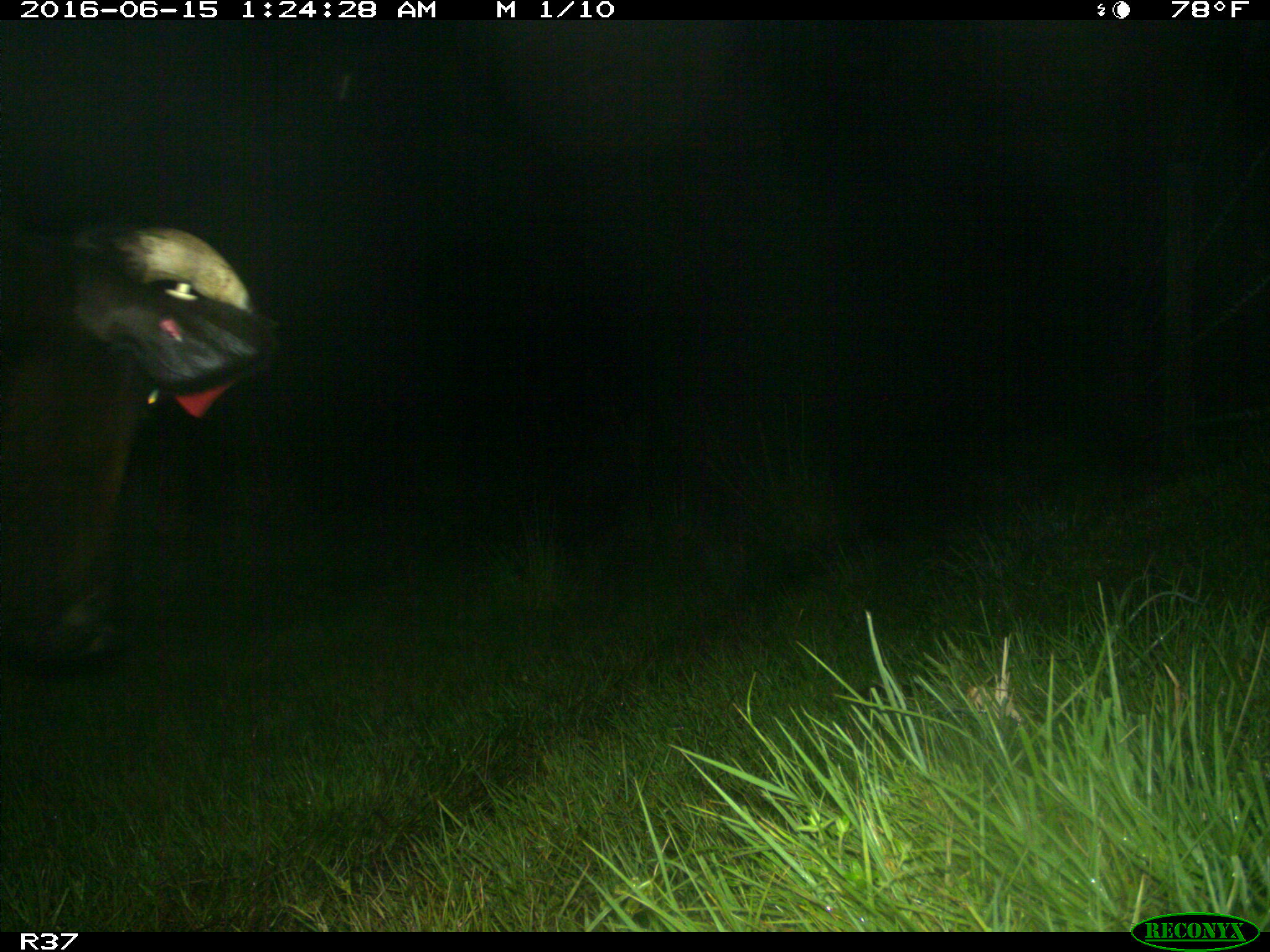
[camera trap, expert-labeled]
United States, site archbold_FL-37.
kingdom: Animalia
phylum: Chordata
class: Mammalia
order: Artiodactyla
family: Bovidae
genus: Bos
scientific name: Bos taurus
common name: domestic cow